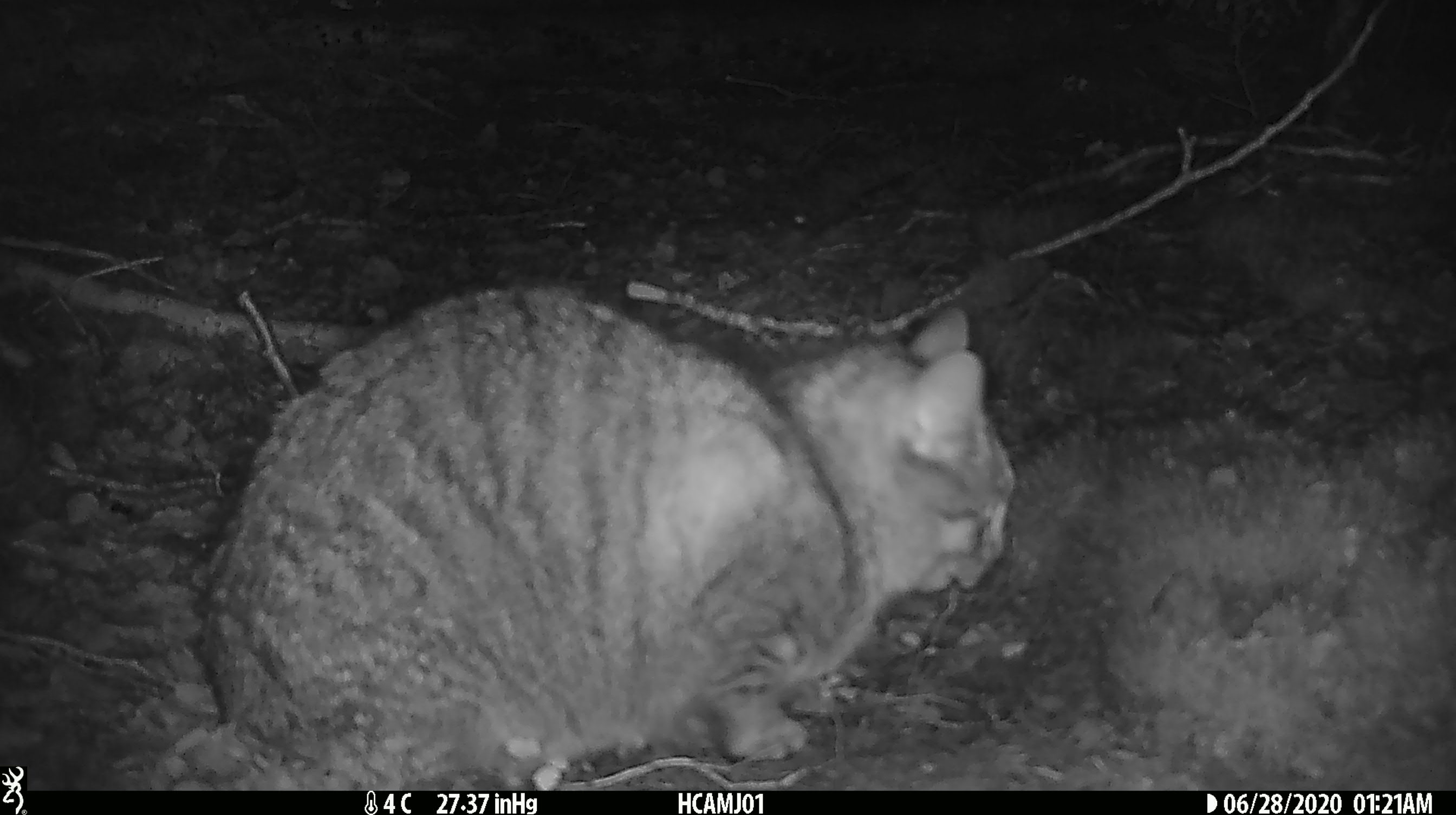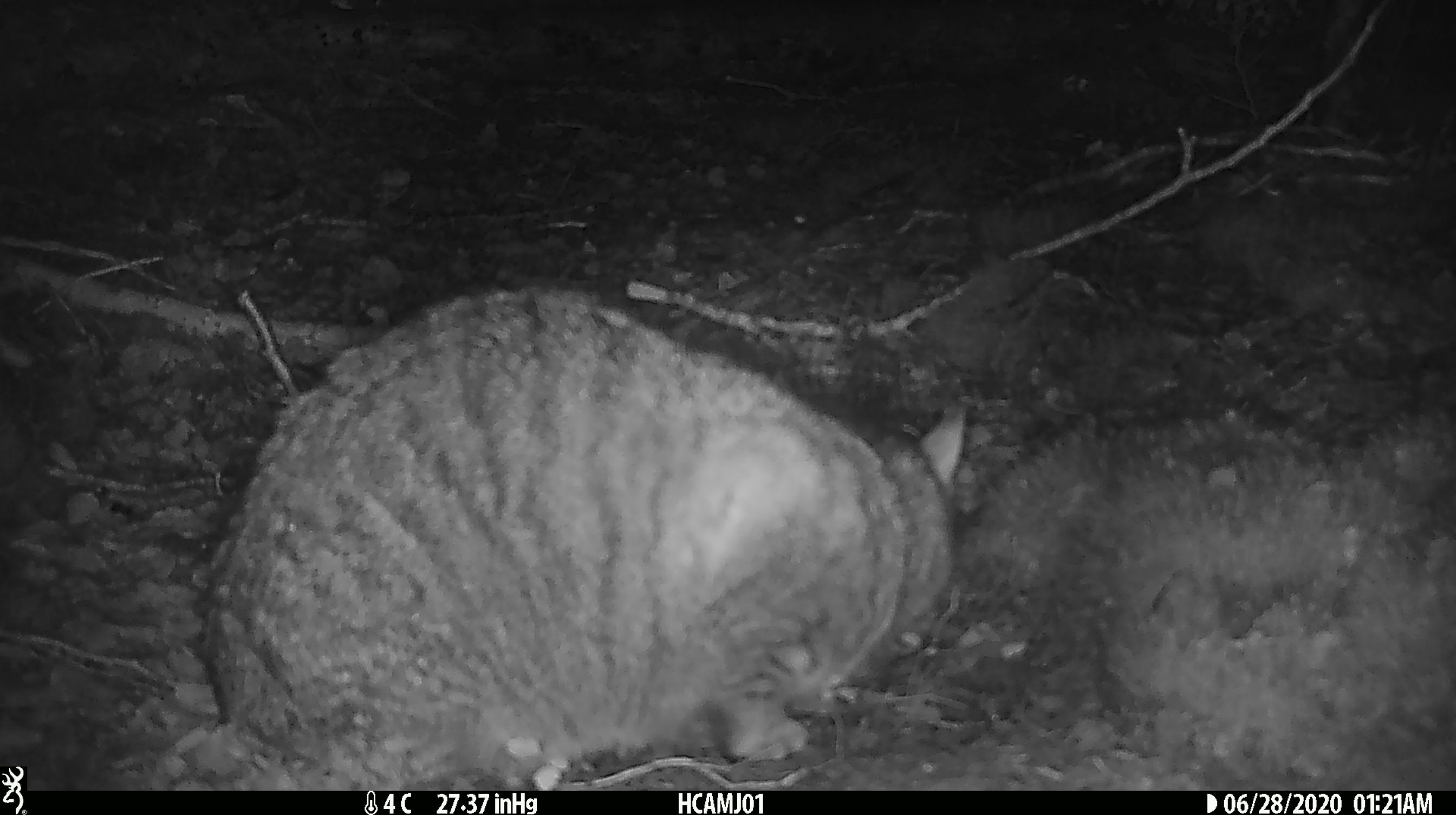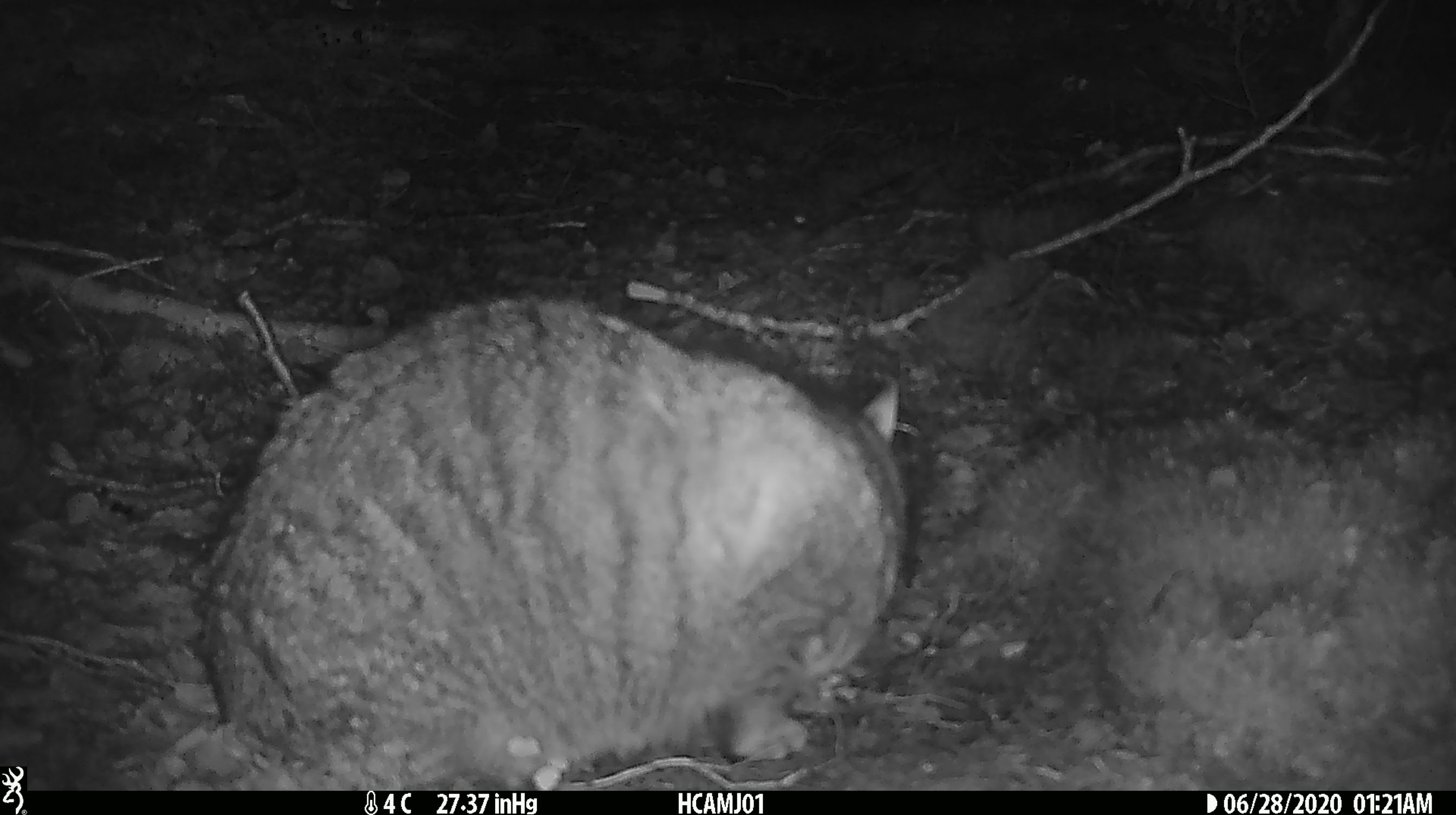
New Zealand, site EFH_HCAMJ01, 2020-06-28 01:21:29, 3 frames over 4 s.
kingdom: Animalia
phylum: Chordata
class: Mammalia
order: Carnivora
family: Felidae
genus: Felis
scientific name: Felis catus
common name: domestic cat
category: cat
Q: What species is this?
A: Cat (domestic cat) (Felis catus).